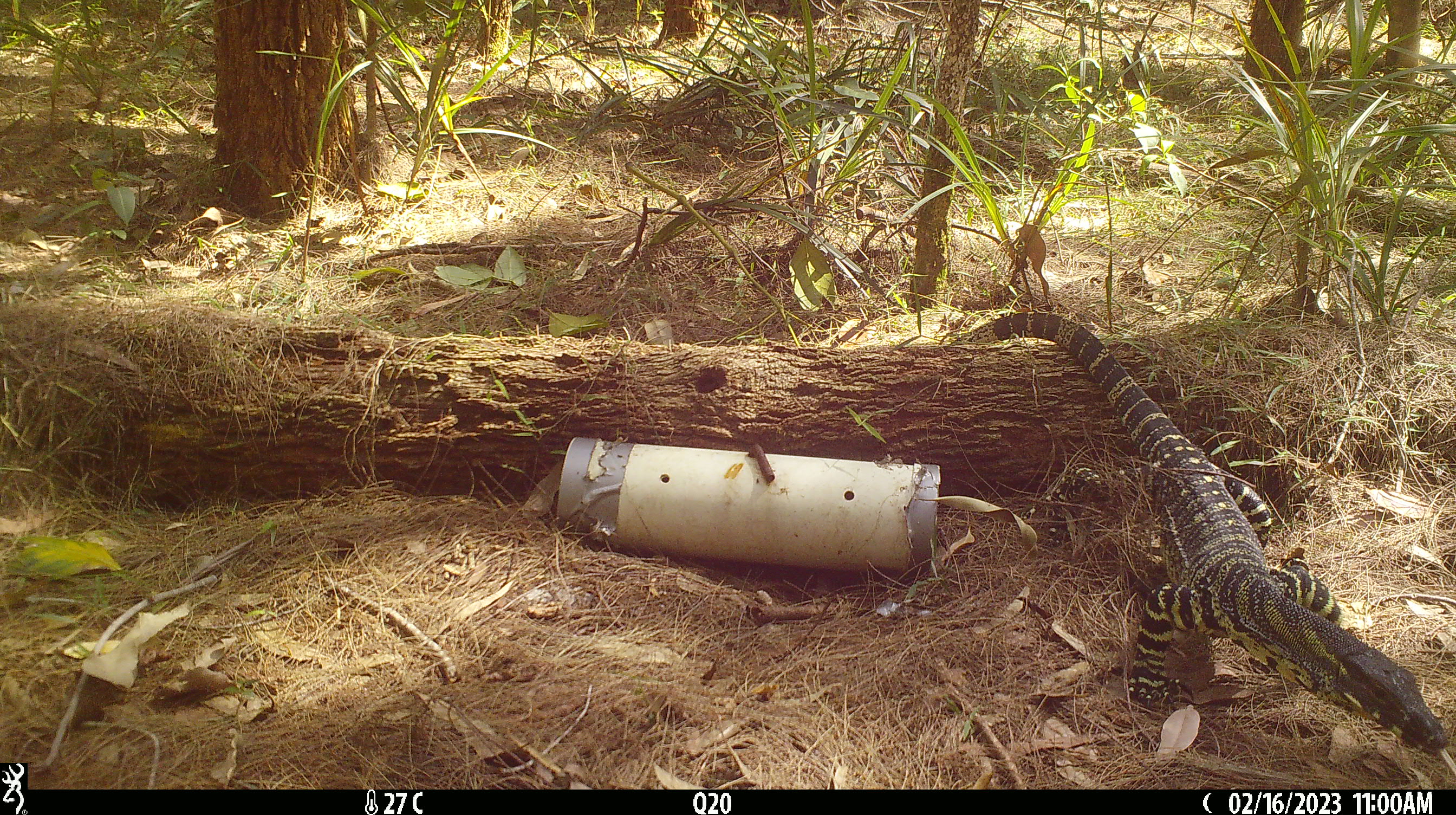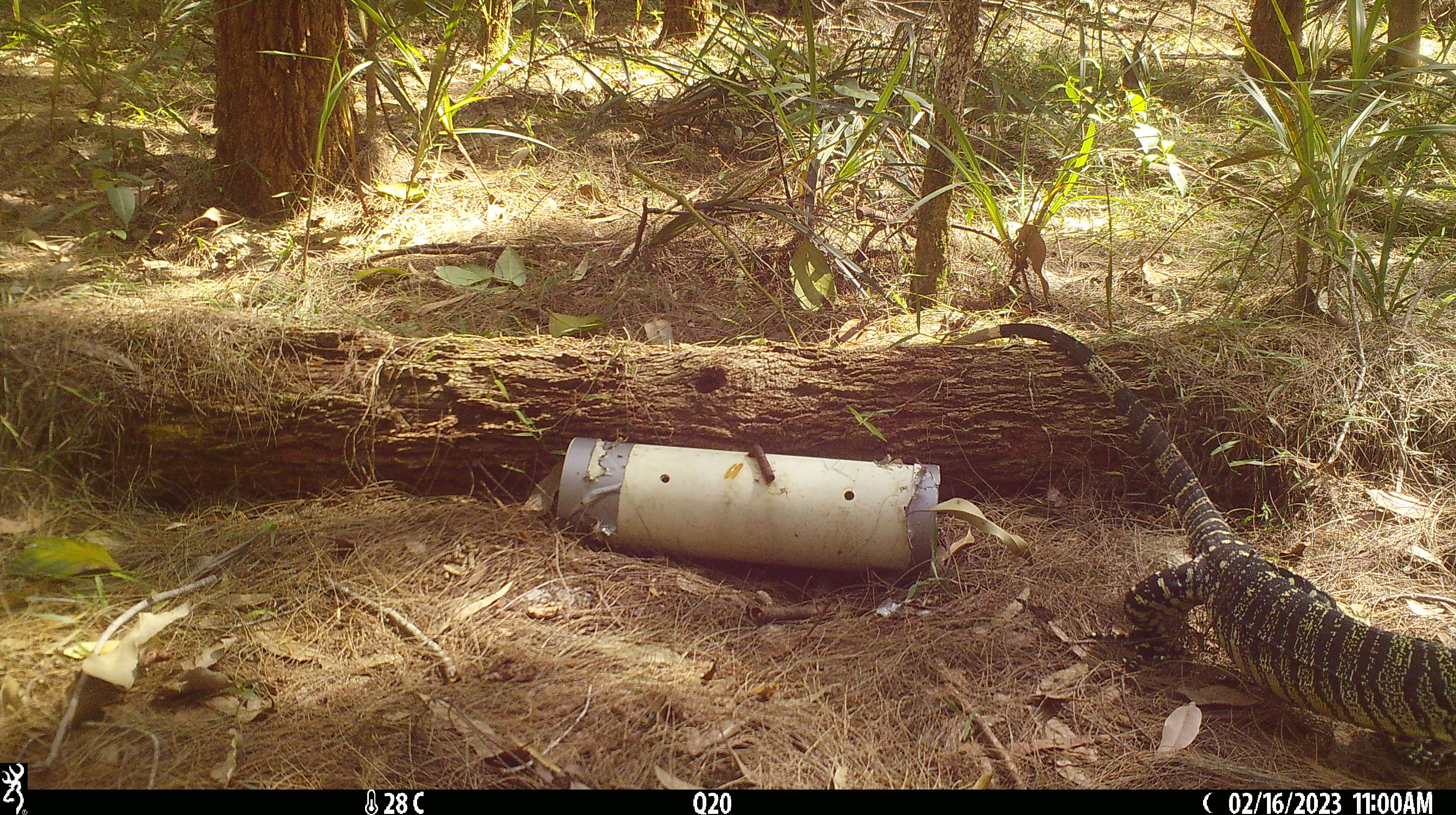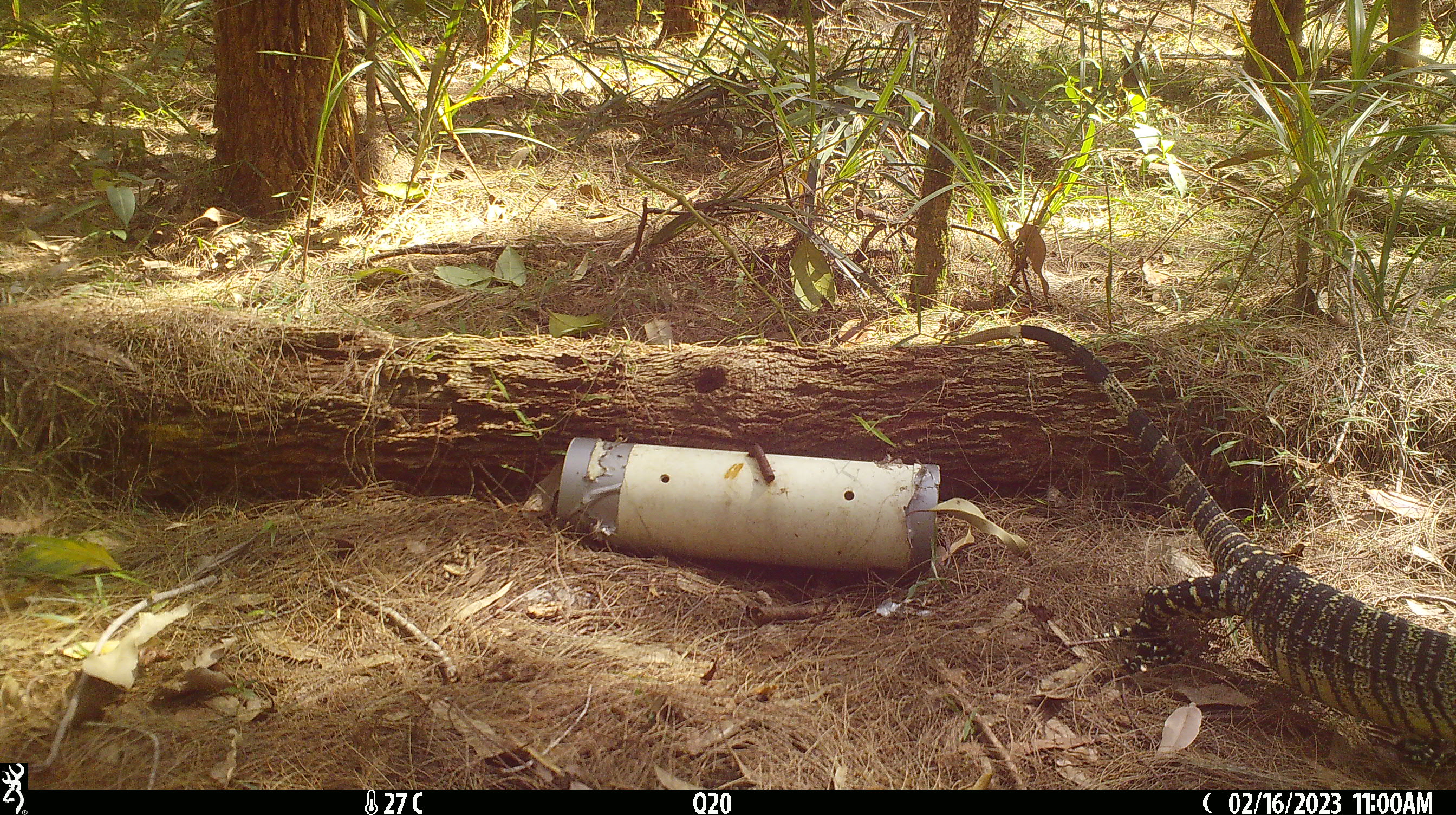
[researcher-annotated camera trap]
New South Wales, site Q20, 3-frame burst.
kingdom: Animalia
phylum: Chordata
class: Reptilia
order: Squamata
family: Varanidae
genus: Varanus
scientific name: Varanus varius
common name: lace monitor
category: goanna